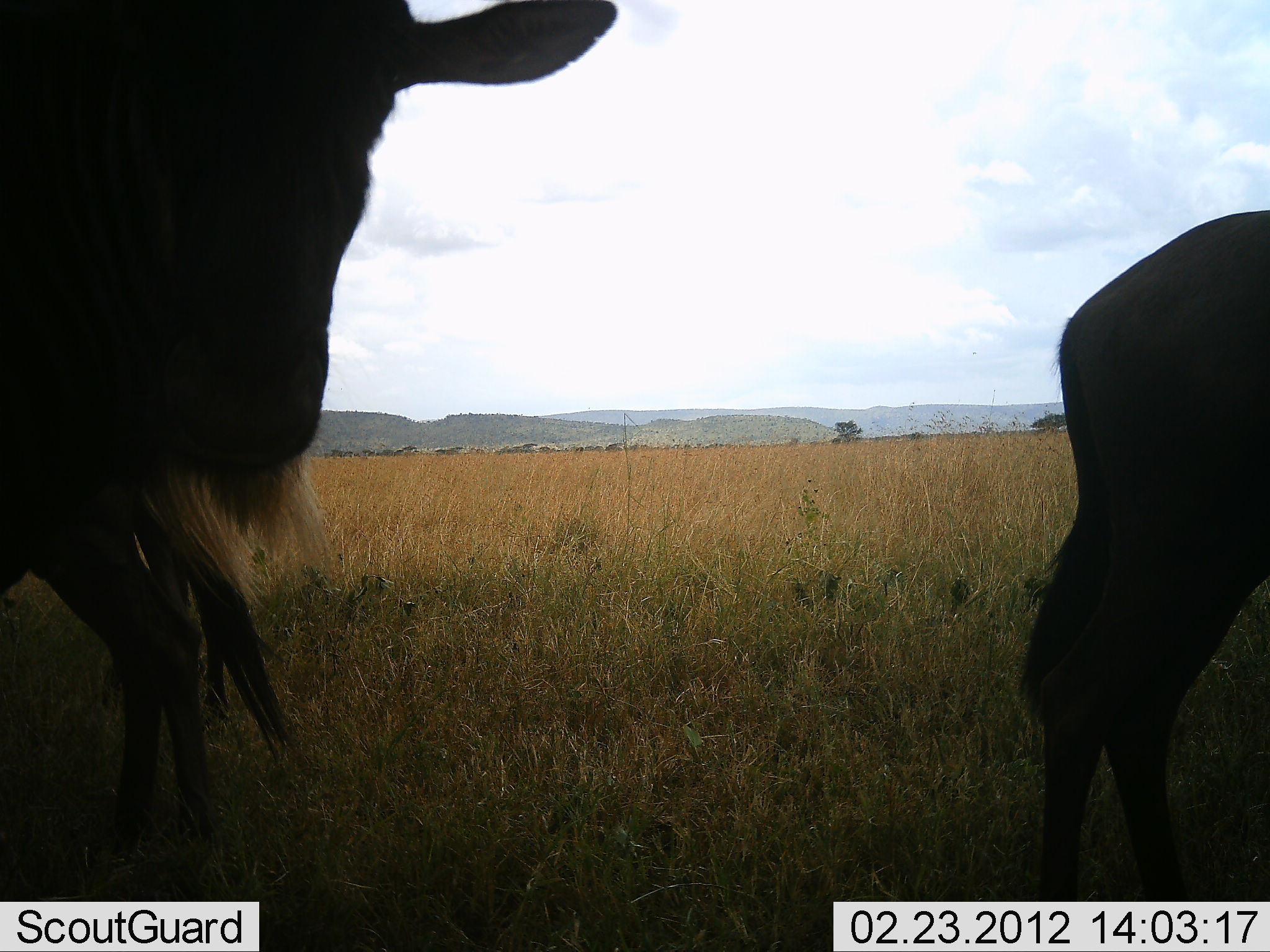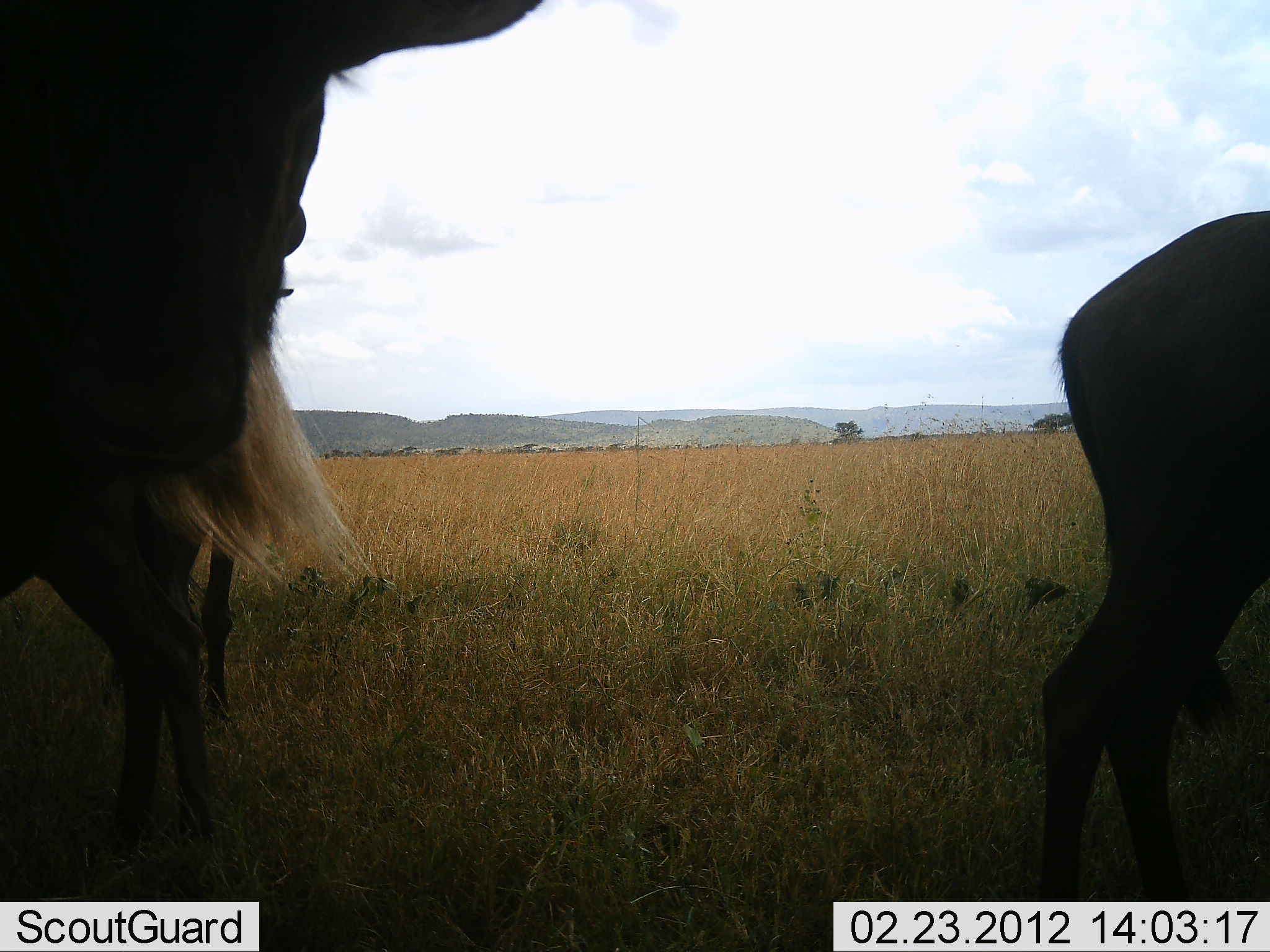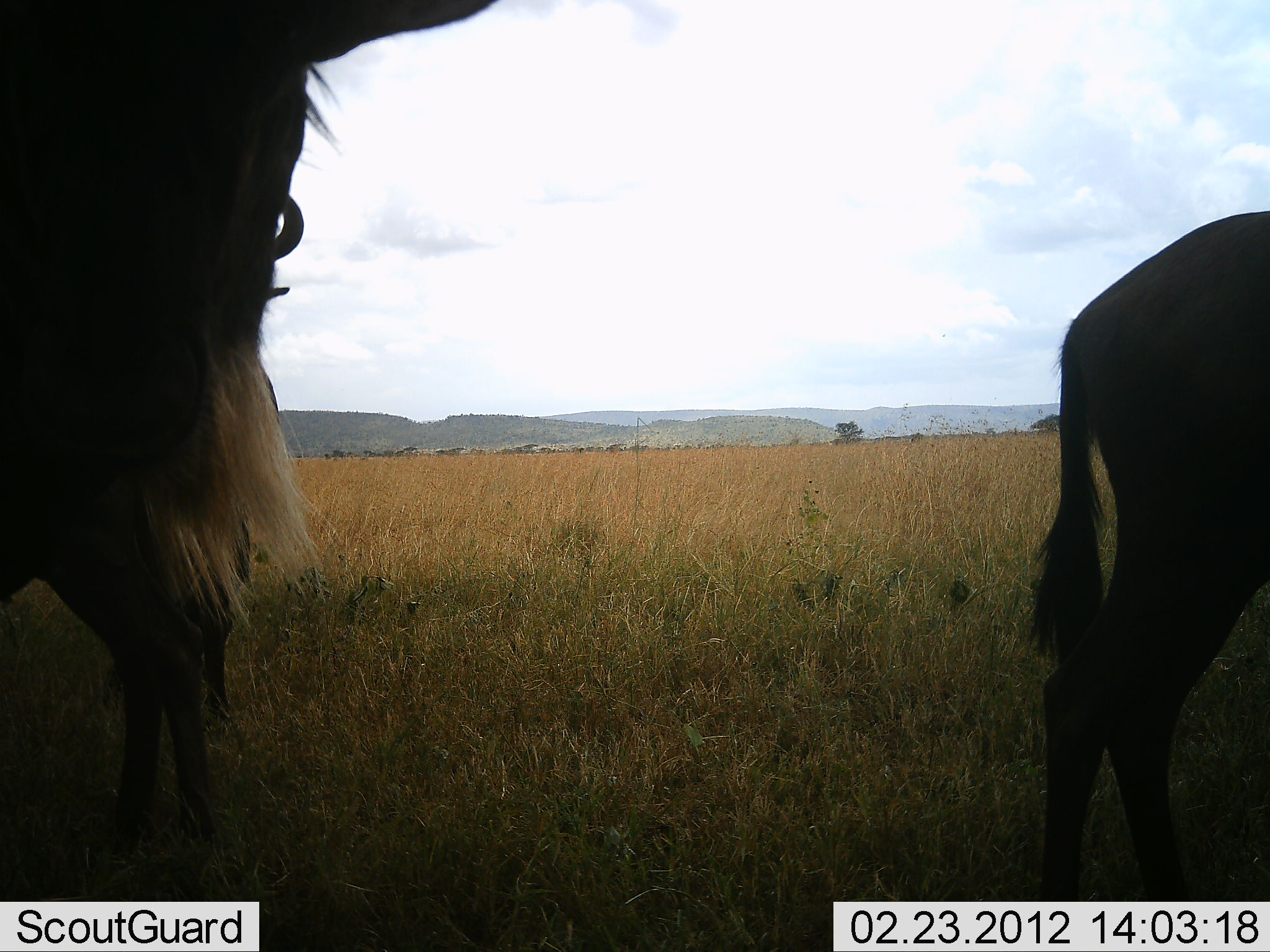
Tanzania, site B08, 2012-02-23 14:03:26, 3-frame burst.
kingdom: Animalia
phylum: Chordata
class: Mammalia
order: Artiodactyla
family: Bovidae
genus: Connochaetes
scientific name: Connochaetes taurinus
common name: blue wildebeest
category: wildebeest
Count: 3.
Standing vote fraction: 86%.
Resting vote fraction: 7%.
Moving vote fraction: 0%.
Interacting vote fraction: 0%.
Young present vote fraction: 14%.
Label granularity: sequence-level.